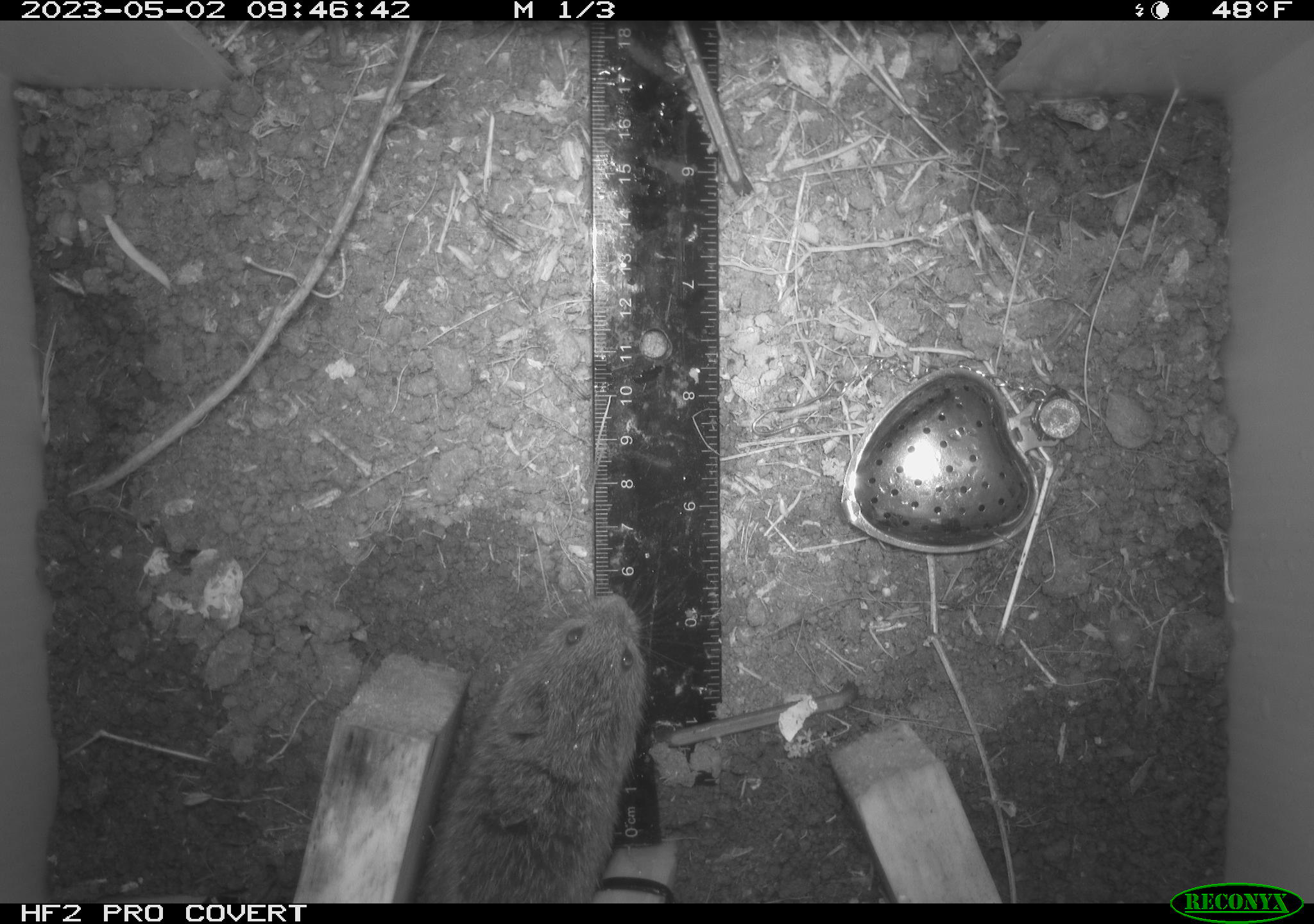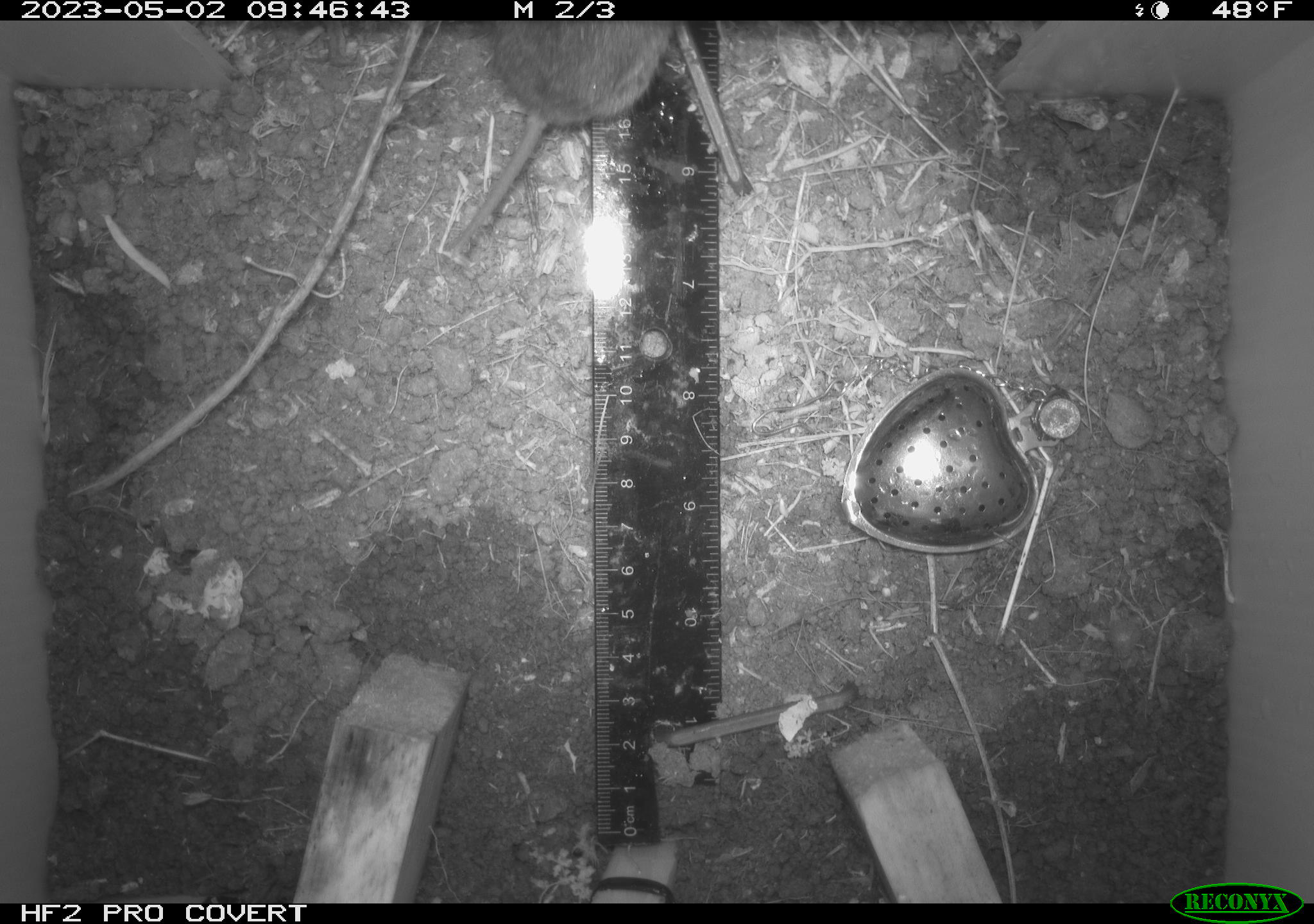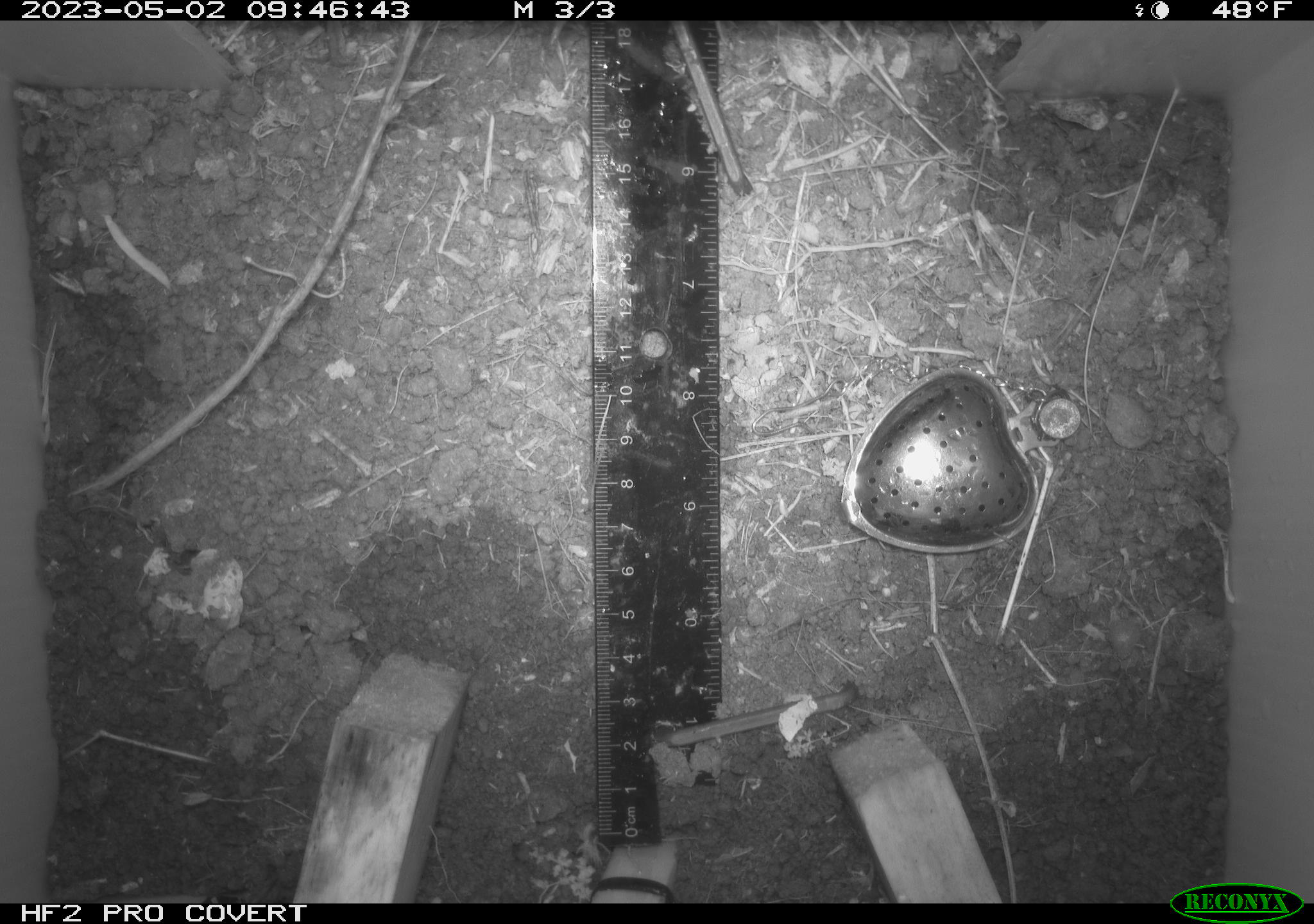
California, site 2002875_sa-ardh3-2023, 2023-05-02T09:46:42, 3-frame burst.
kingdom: Animalia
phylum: Chordata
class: Mammalia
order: Rodentia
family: Cricetidae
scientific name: Arvicolinae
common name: voles, lemmings, and muskrats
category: arvicolinae subfamily